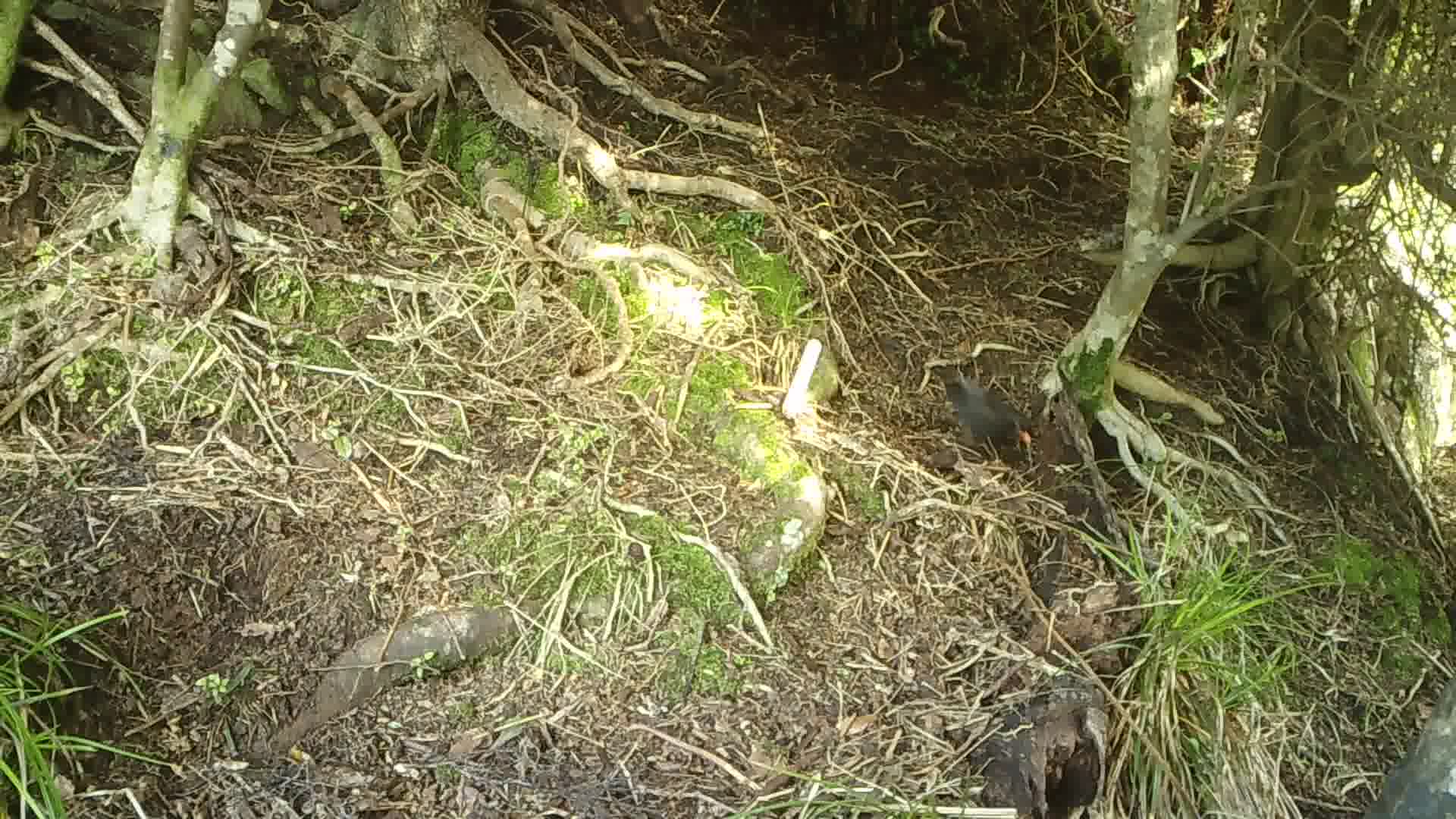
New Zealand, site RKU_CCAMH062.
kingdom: Animalia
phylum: Chordata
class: Aves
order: Passeriformes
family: Turdidae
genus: Turdus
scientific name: Turdus merula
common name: eurasian blackbird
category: blackbird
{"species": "blackbird (eurasian blackbird) (Turdus merula)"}